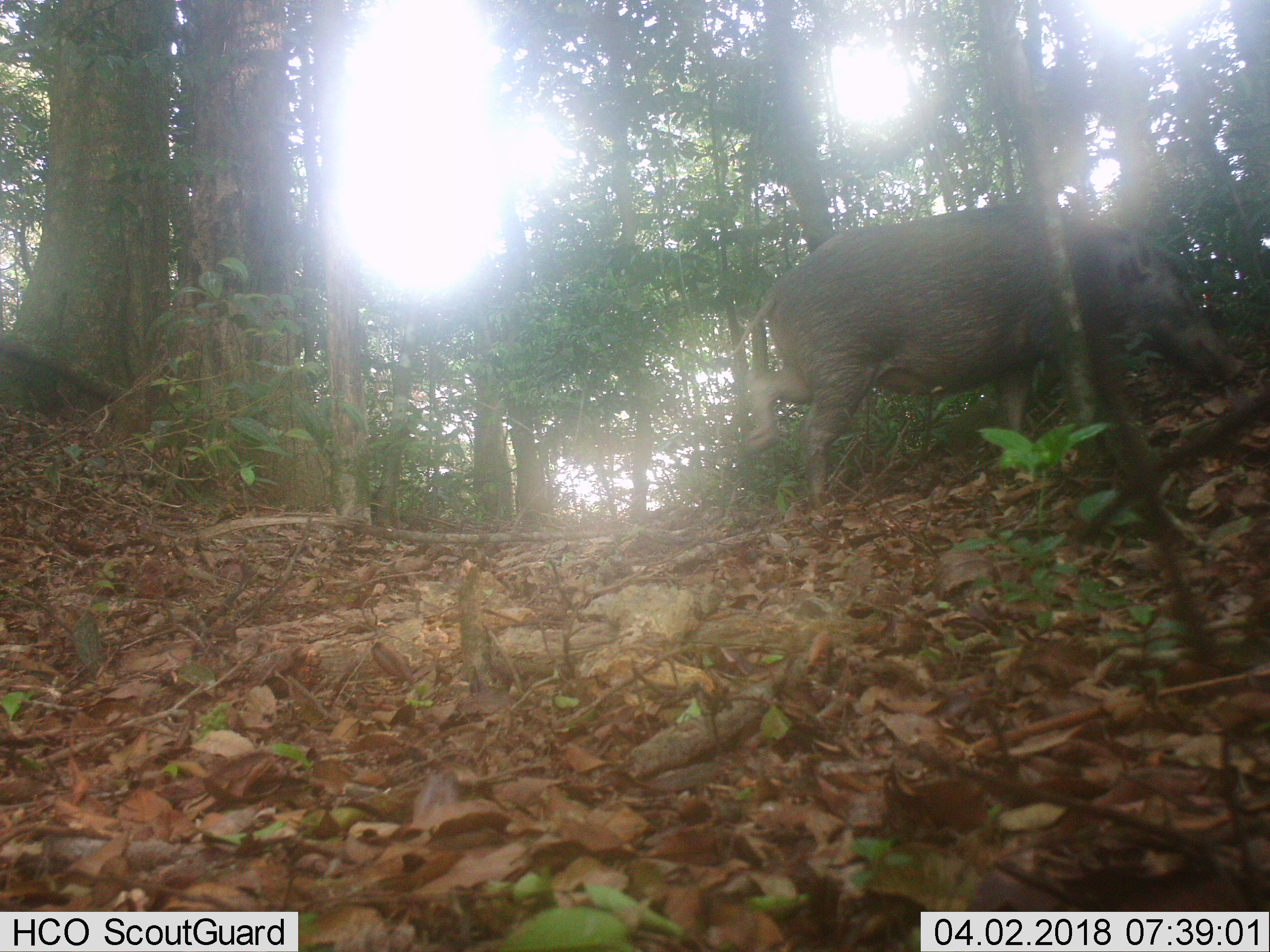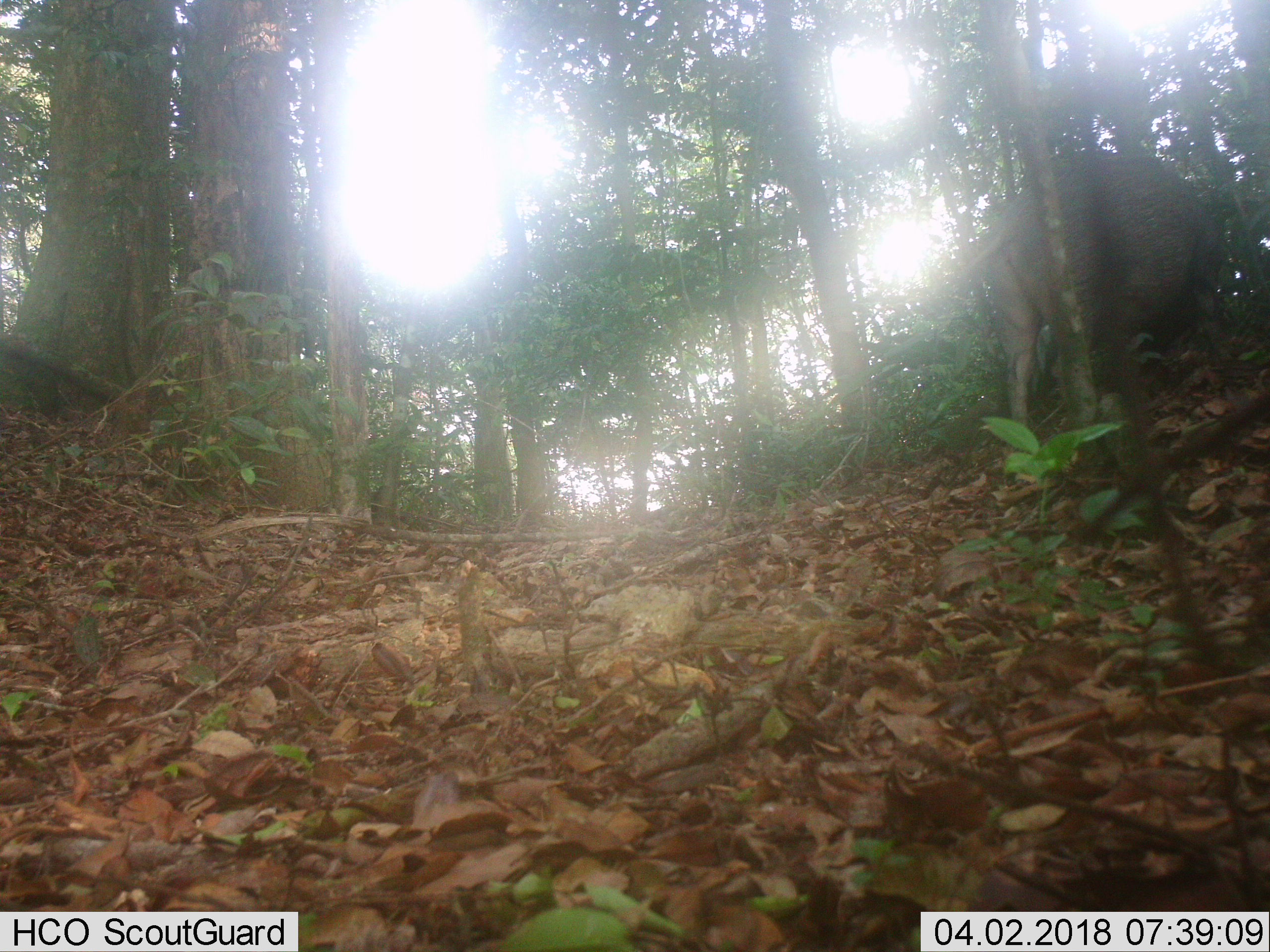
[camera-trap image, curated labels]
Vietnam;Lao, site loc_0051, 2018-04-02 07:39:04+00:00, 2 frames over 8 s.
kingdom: Animalia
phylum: Chordata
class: Mammalia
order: Artiodactyla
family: Suidae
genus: Sus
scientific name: Sus scrofa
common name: eurasian wild pig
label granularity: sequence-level